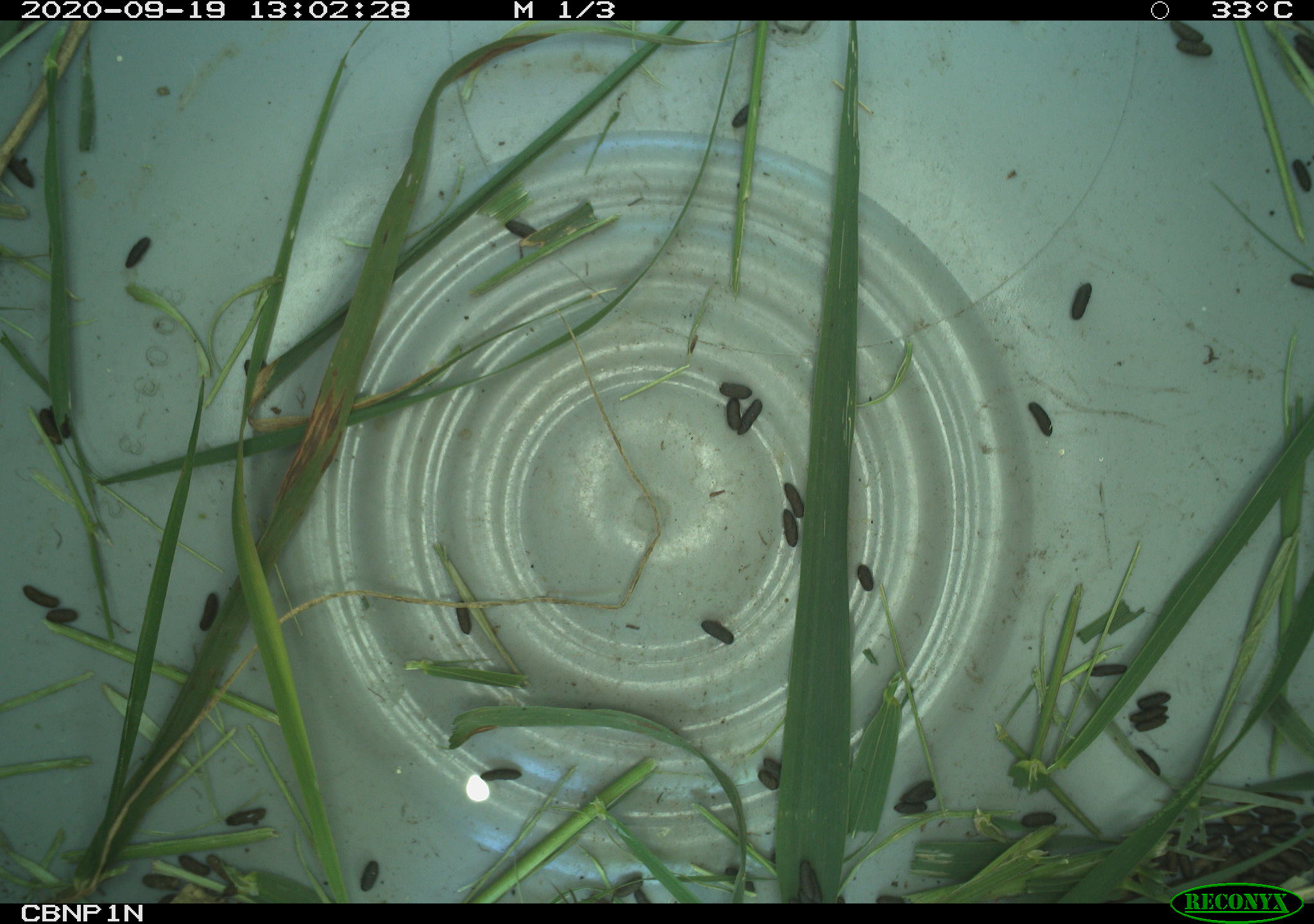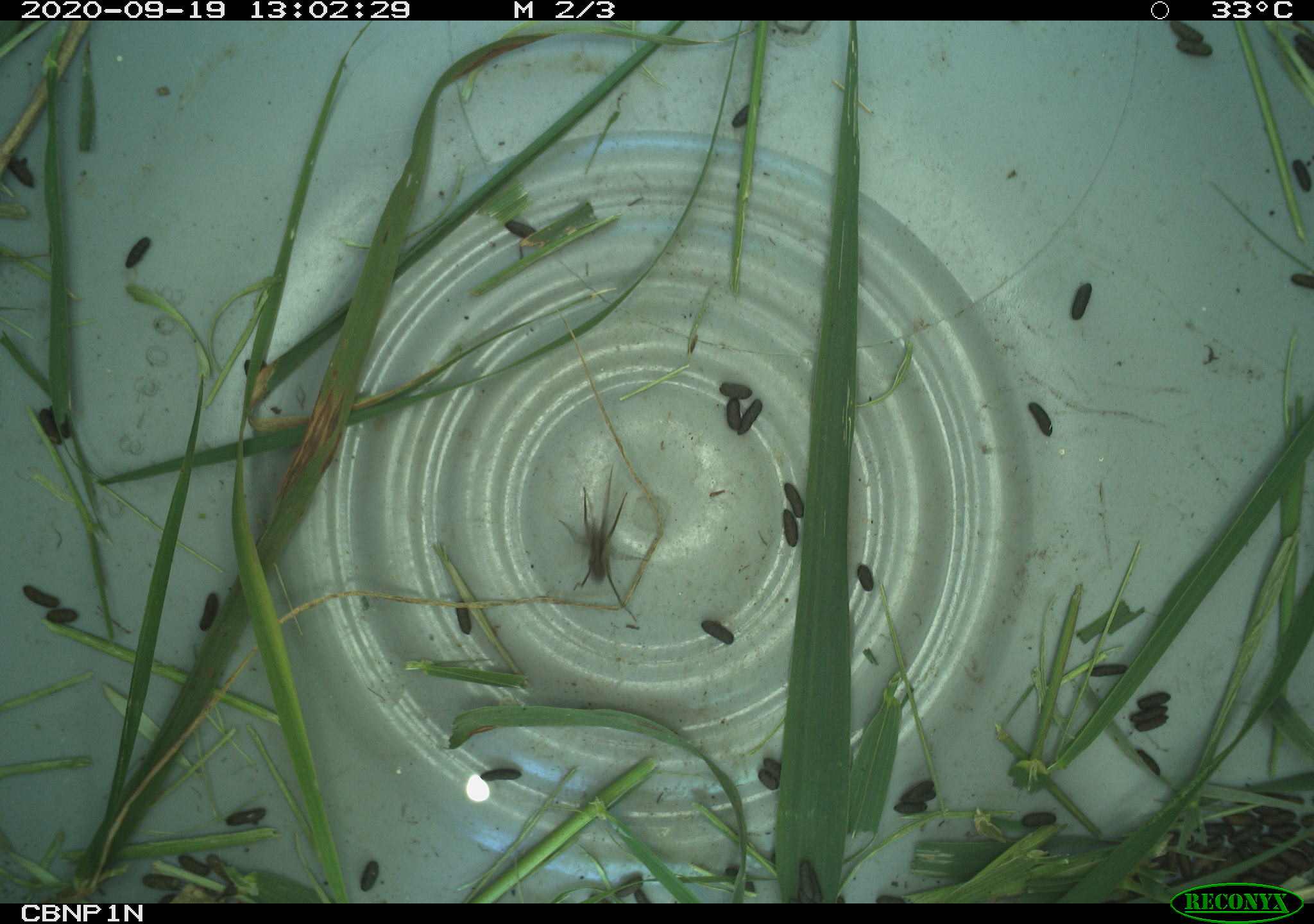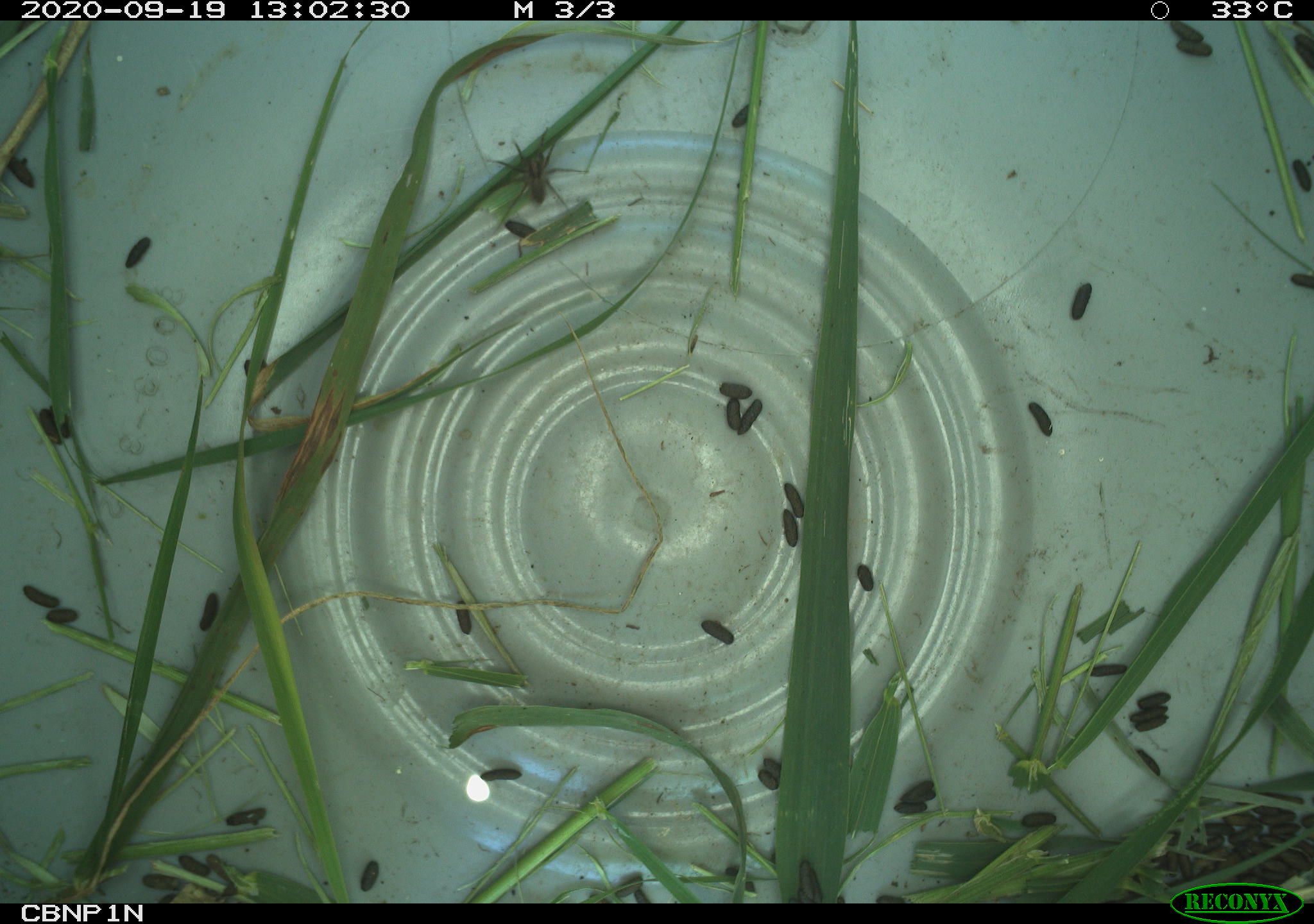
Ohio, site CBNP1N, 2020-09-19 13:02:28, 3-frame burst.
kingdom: Animalia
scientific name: Animalia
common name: animal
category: invertebrate